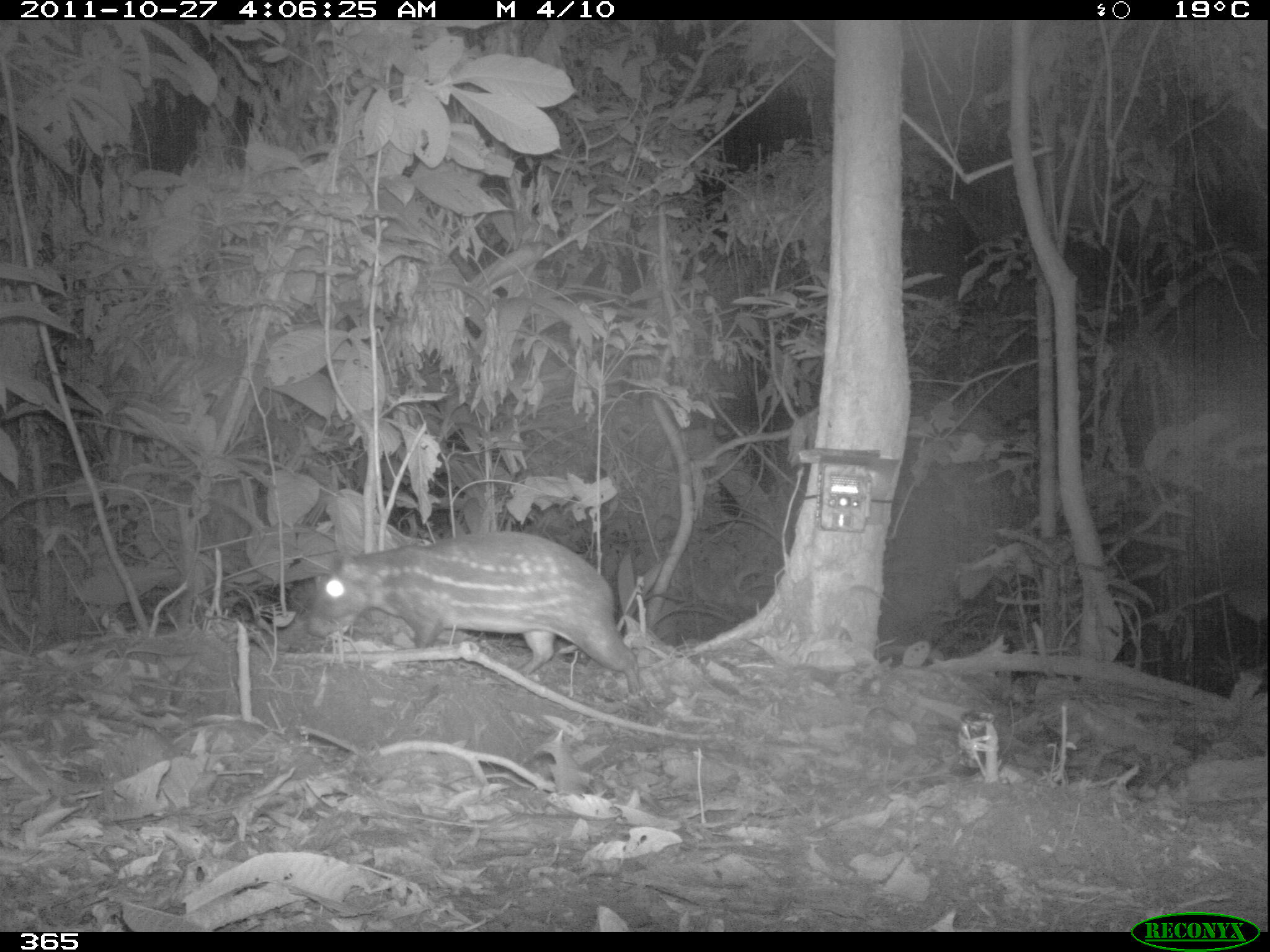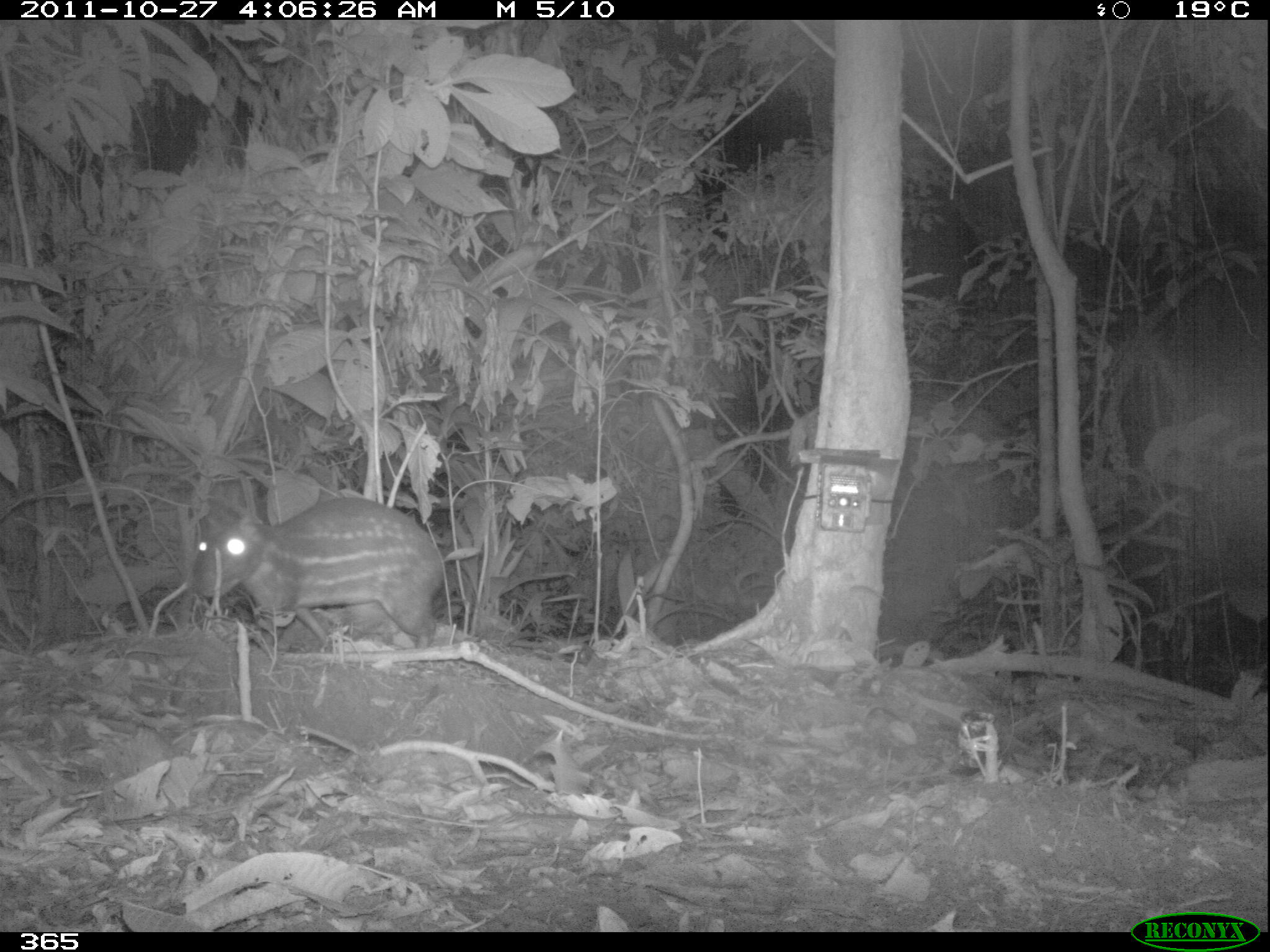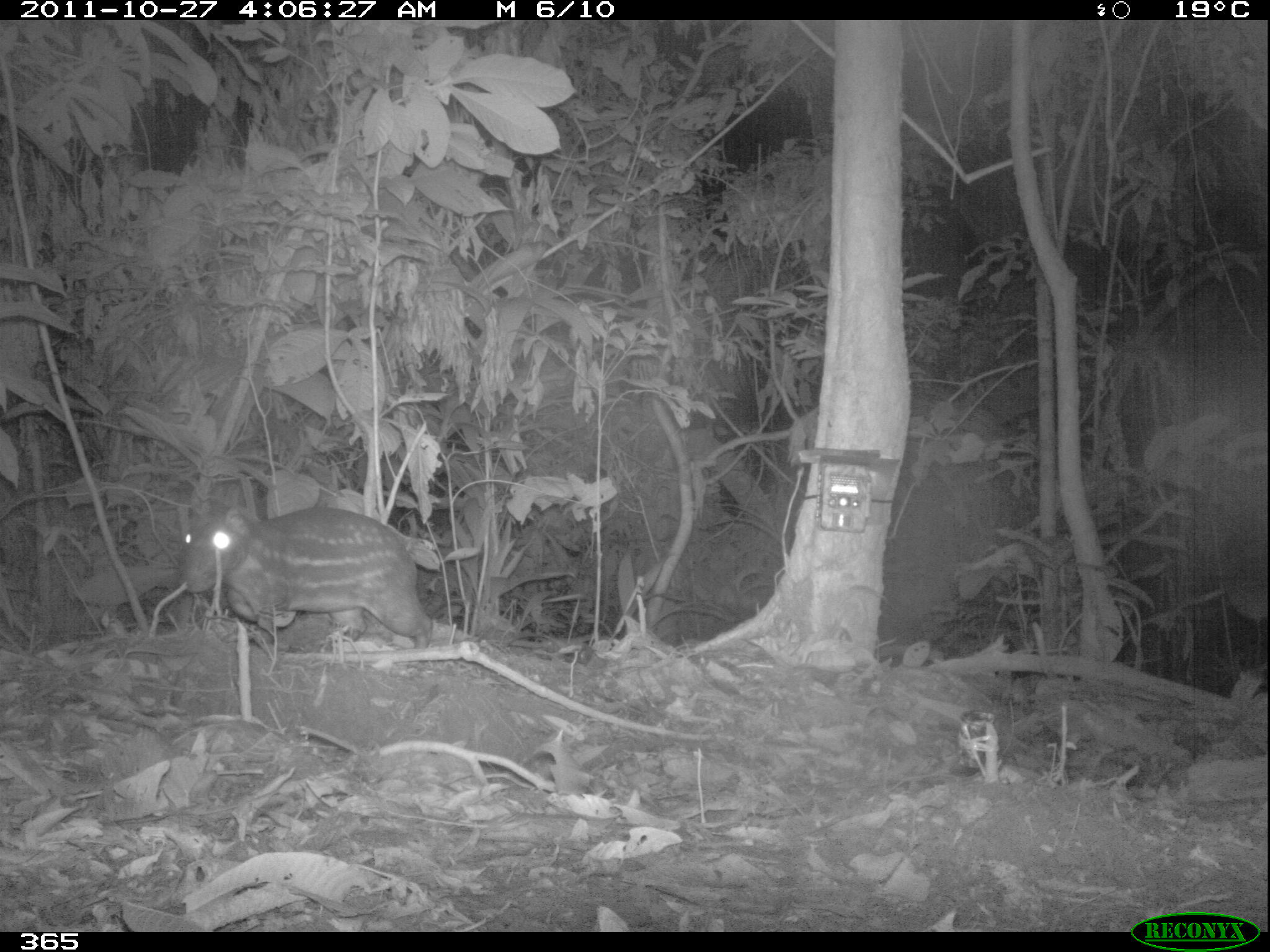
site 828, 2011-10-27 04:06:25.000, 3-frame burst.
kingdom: Animalia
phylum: Chordata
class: Mammalia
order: Rodentia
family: Cuniculidae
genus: Cuniculus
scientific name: Cuniculus paca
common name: spotted paca